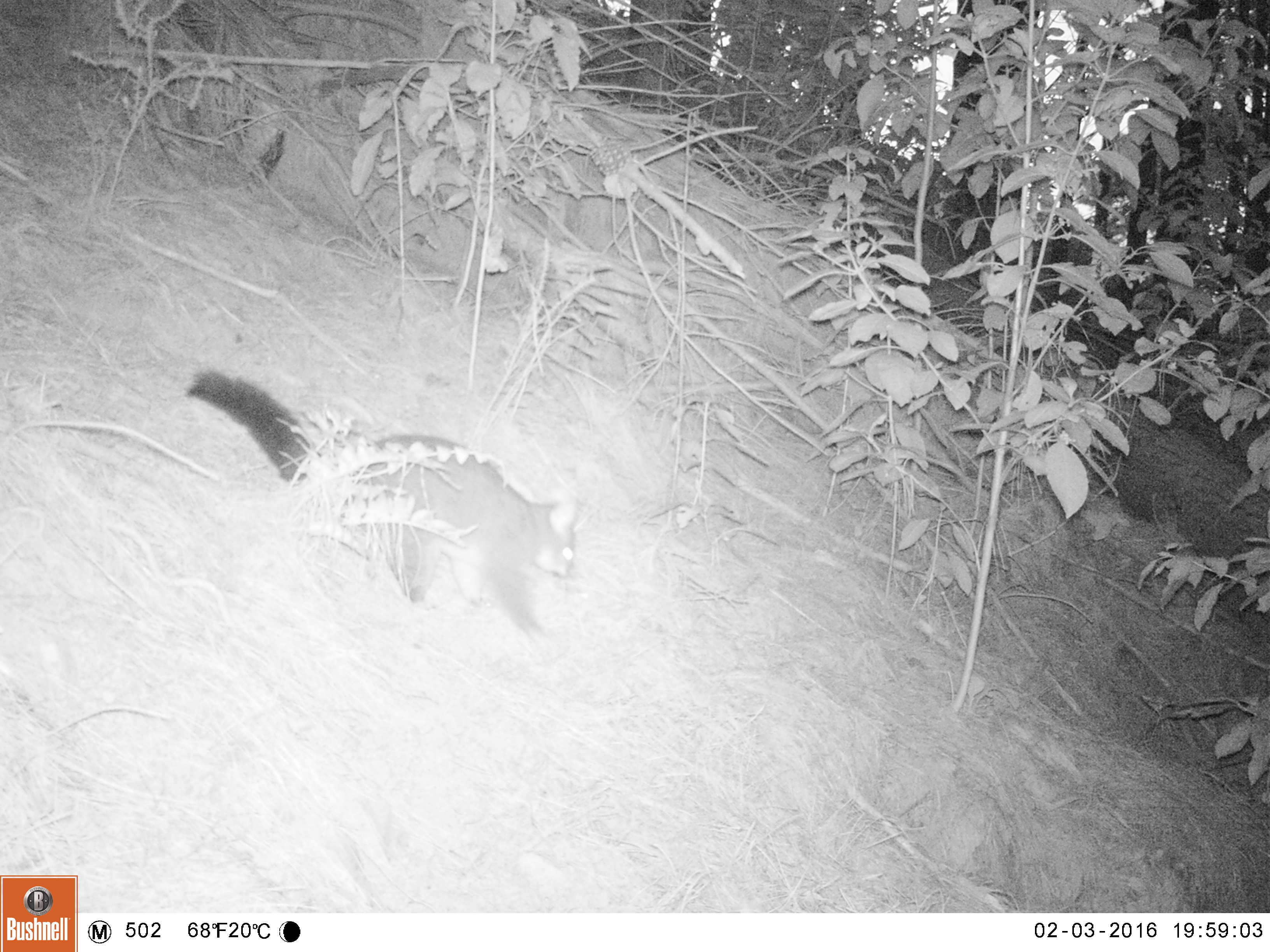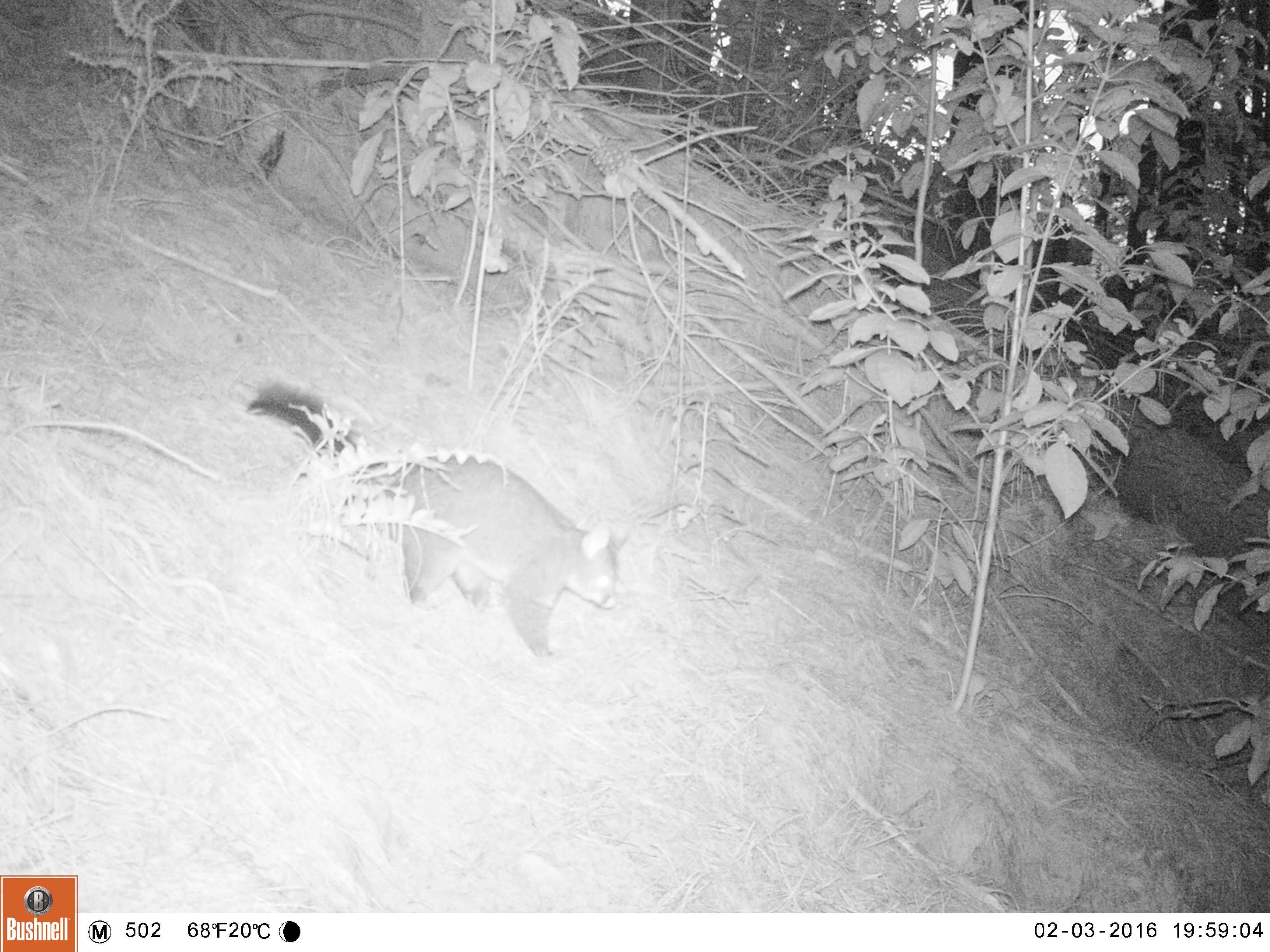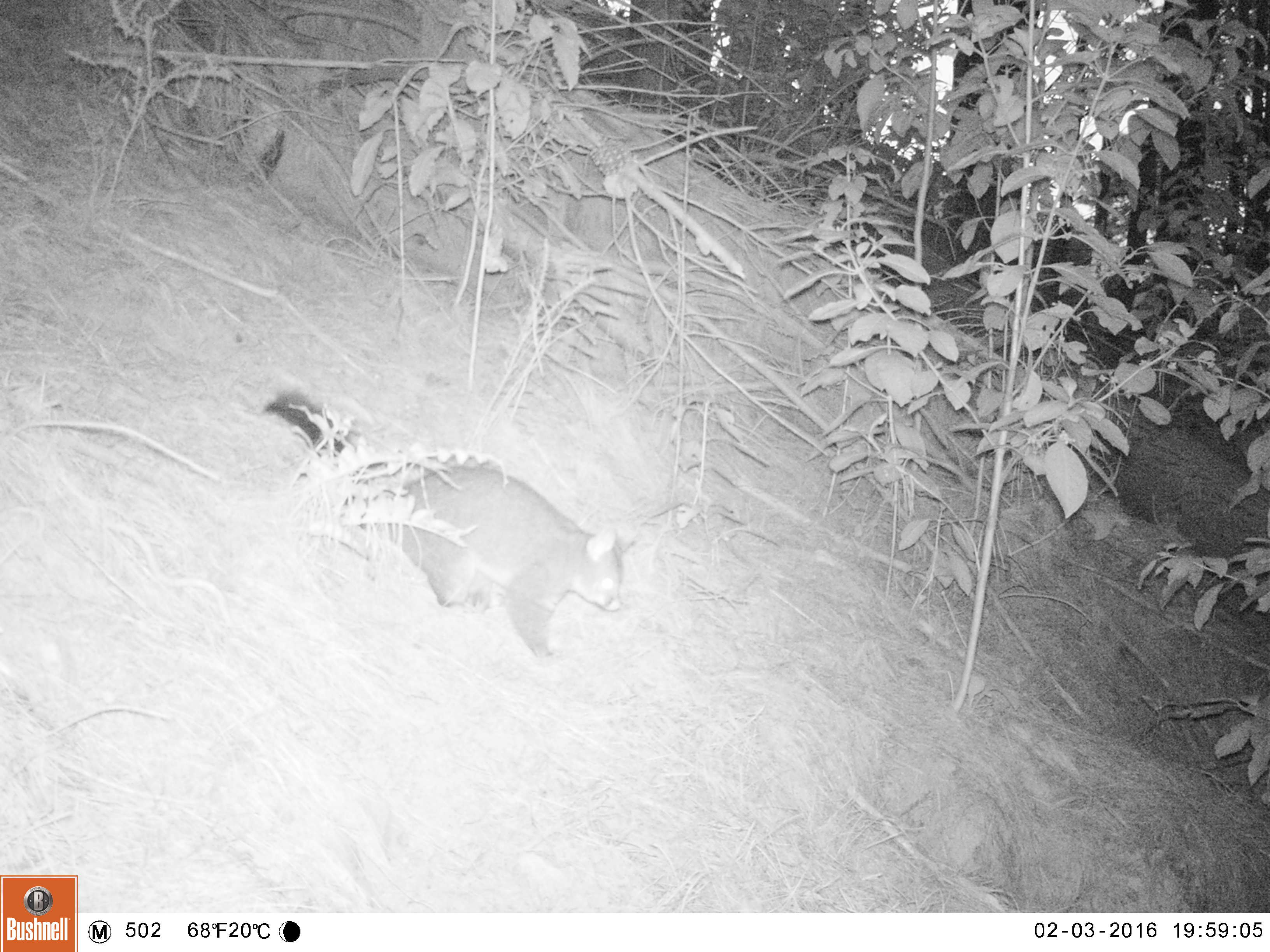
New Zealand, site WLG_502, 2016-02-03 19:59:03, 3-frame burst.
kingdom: Animalia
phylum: Chordata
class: Mammalia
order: Diprotodontia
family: Phalangeridae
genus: Trichosurus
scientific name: Trichosurus vulpecula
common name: common brushtail possum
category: possum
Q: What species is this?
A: Possum (common brushtail possum) (Trichosurus vulpecula).